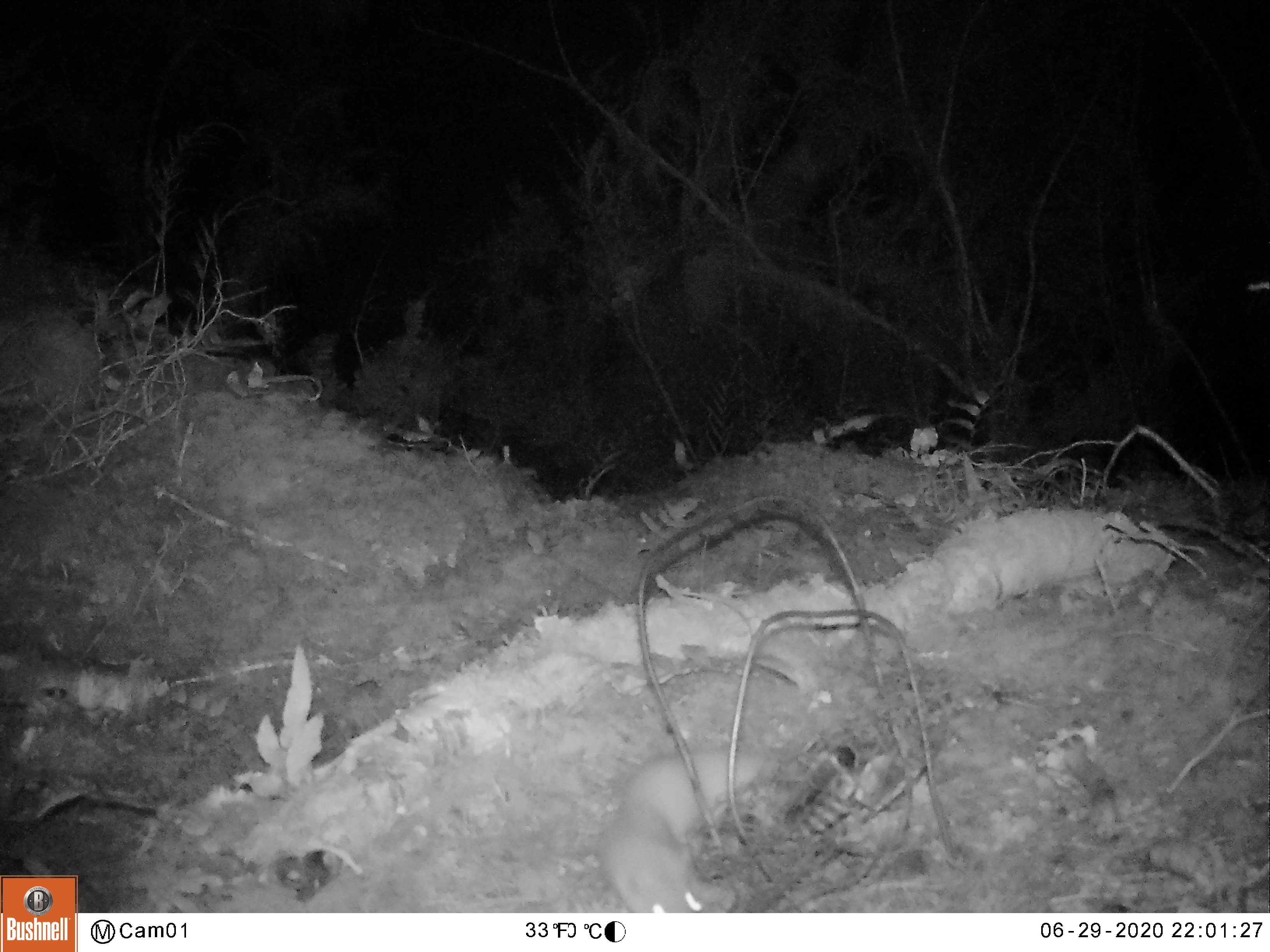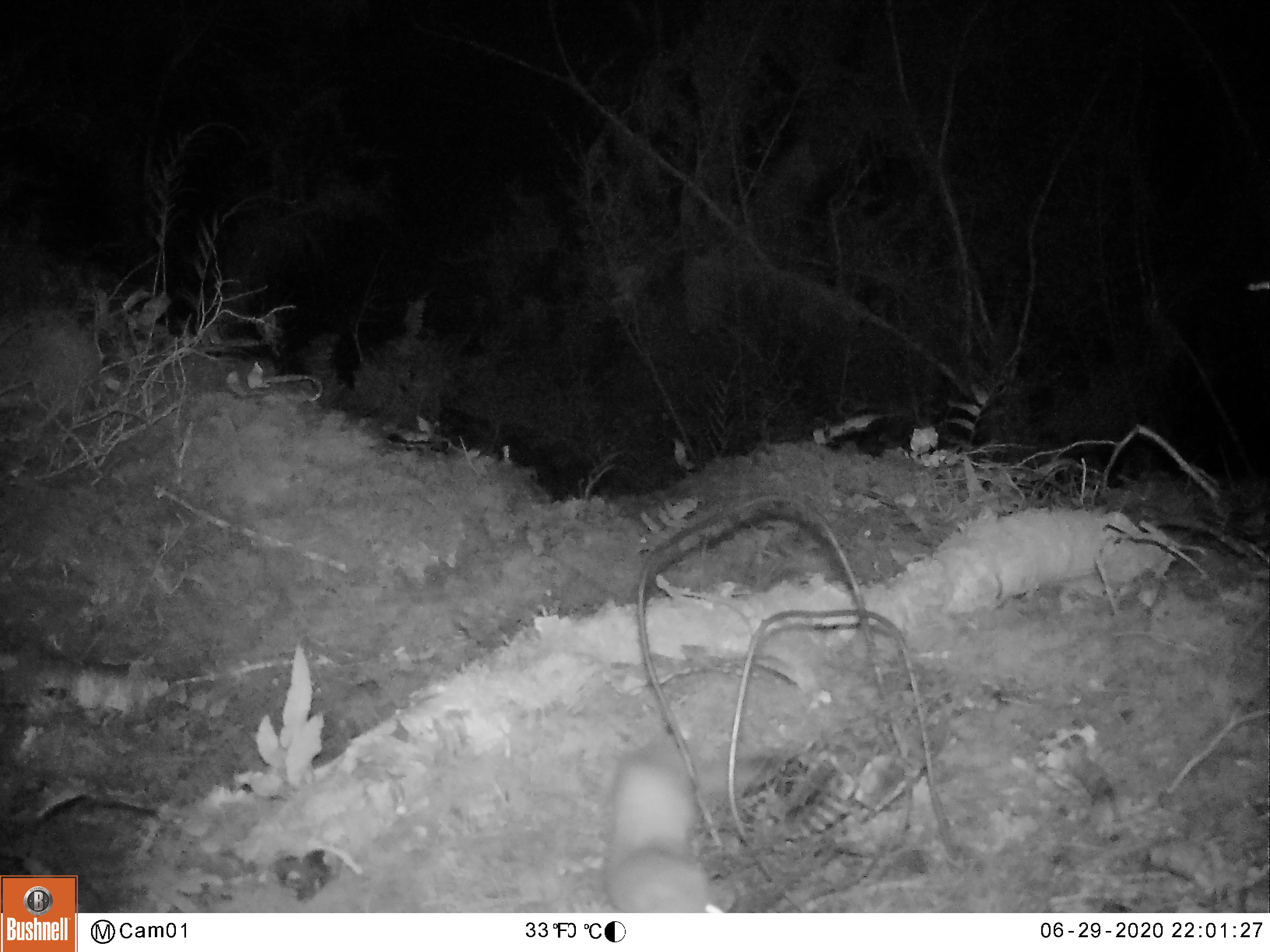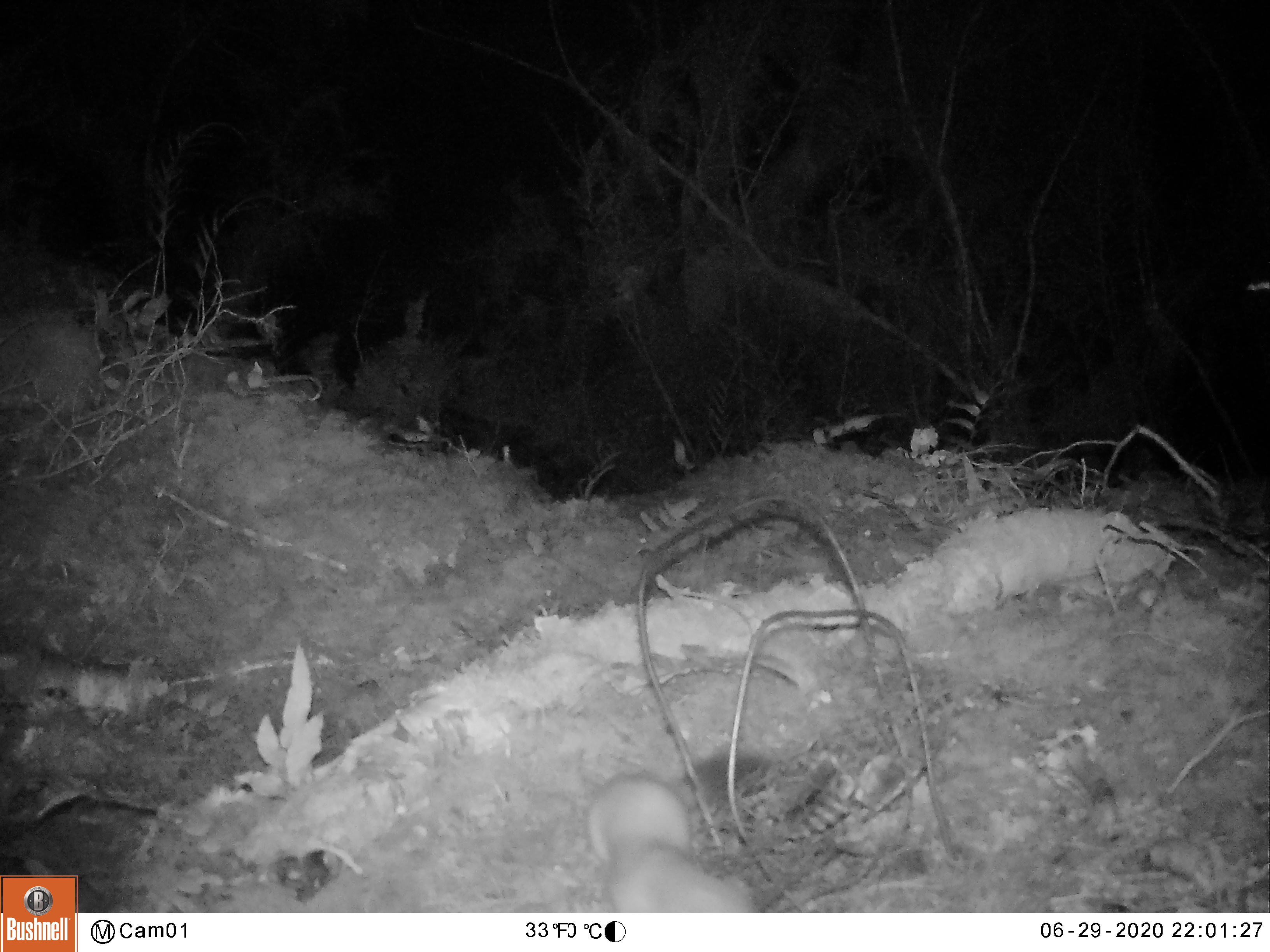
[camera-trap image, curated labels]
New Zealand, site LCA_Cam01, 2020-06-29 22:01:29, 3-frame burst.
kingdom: Animalia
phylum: Chordata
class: Mammalia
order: Carnivora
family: Mustelidae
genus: Mustela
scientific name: Mustela erminea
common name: stoat